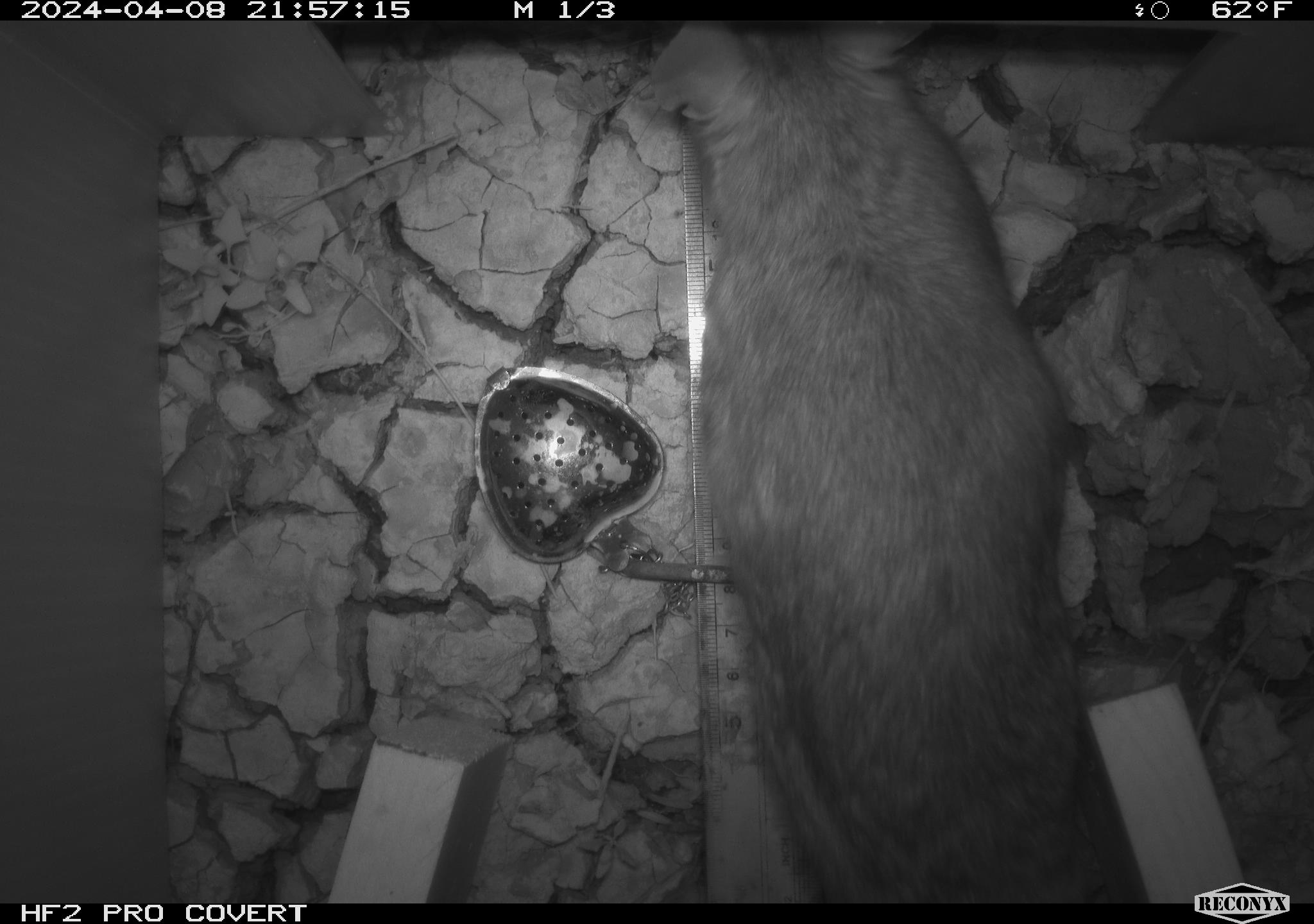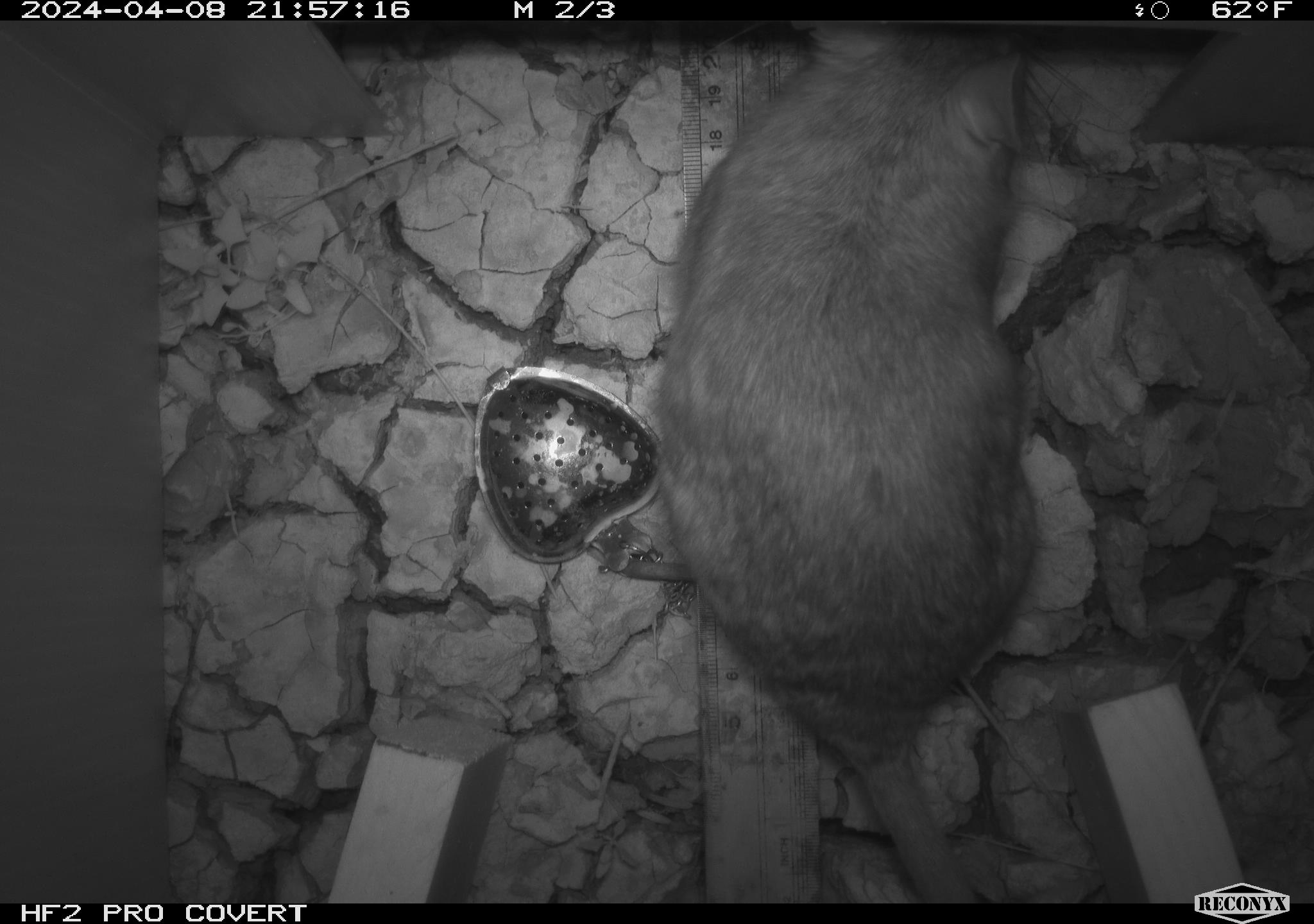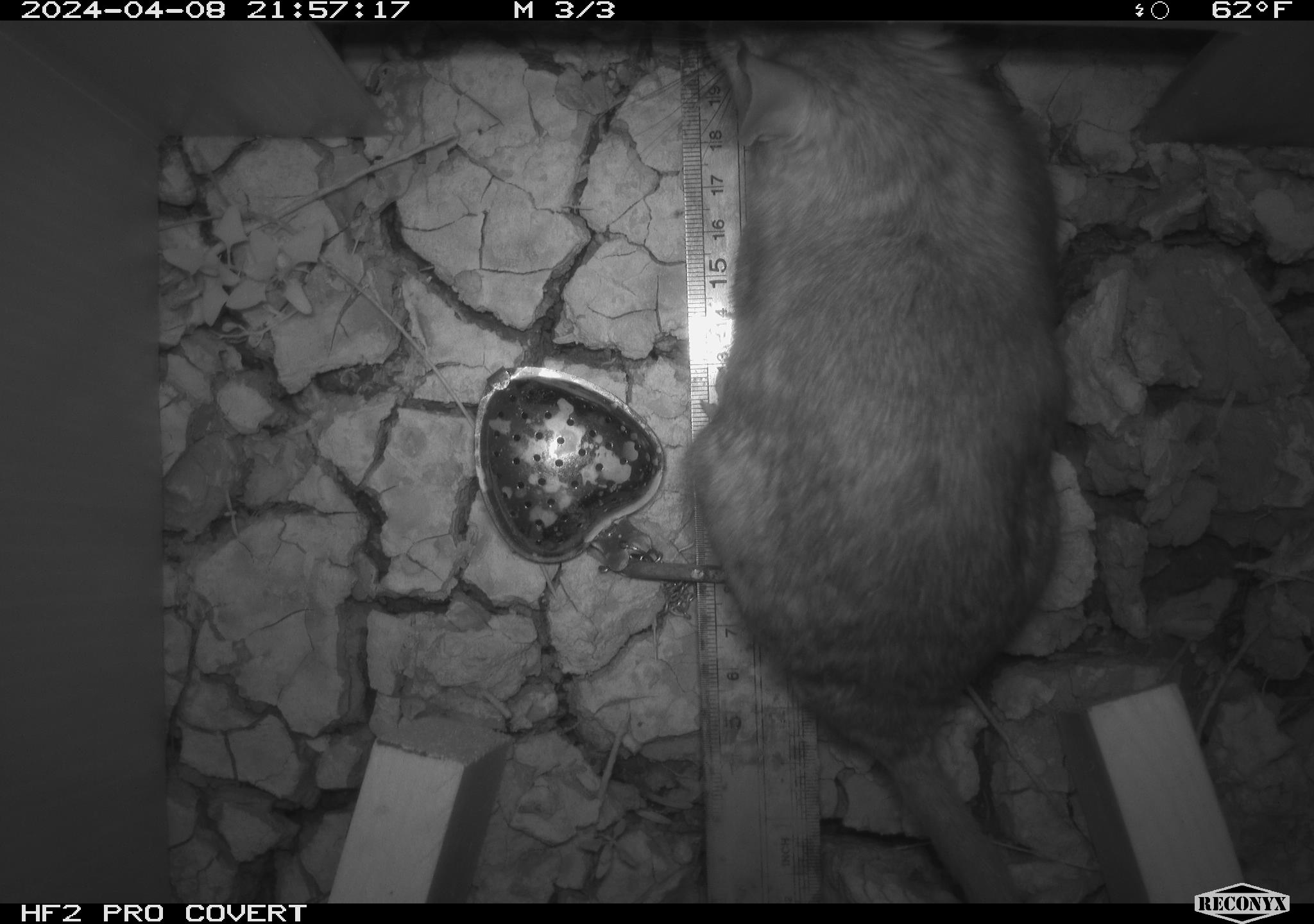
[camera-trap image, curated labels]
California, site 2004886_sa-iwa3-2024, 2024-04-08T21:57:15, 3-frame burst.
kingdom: Animalia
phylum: Chordata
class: Mammalia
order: Rodentia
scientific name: Rodentia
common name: woodrat or rat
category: woodrat or rat species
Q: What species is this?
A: Woodrat or rat species (woodrat or rat) (Rodentia).